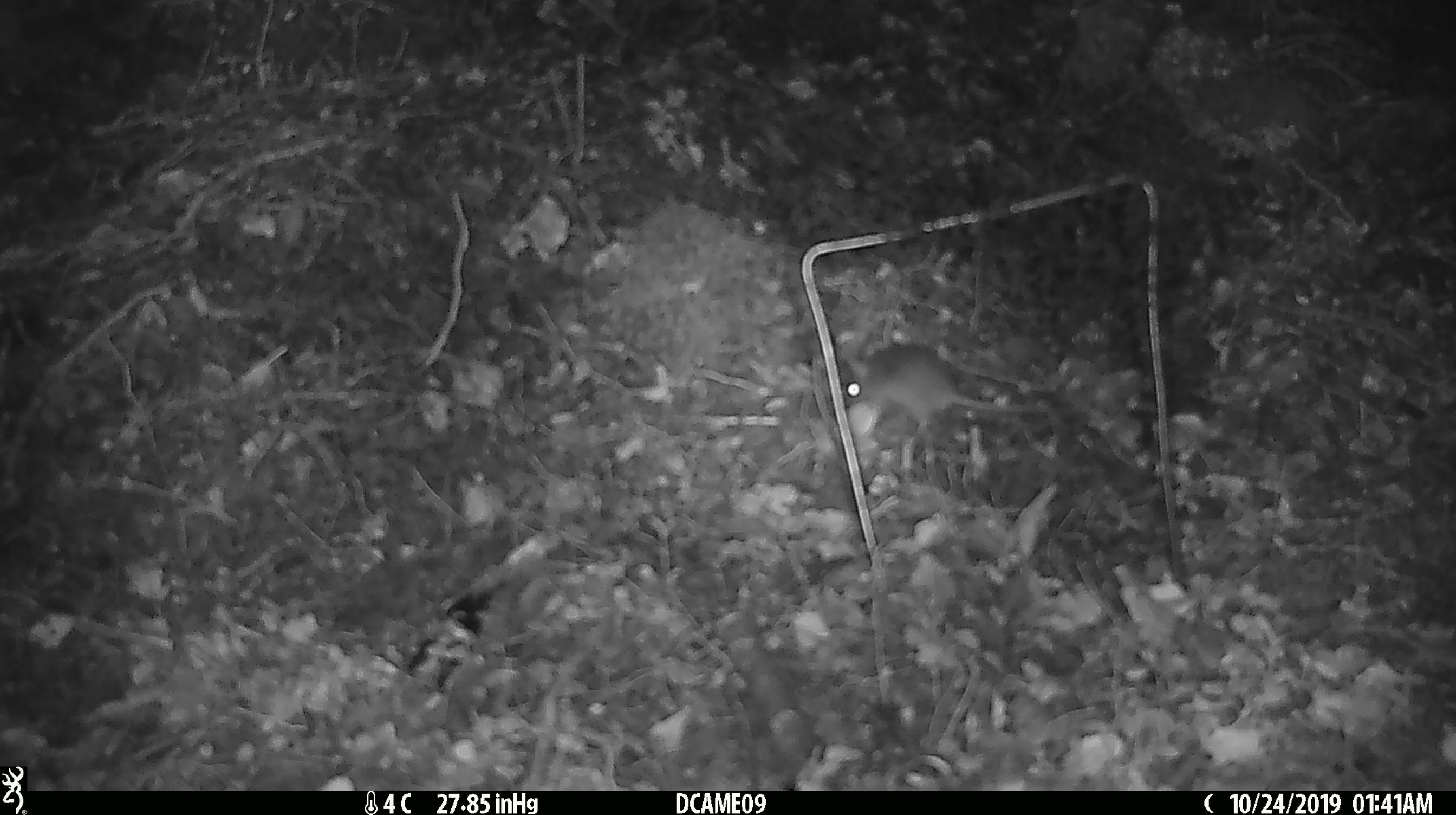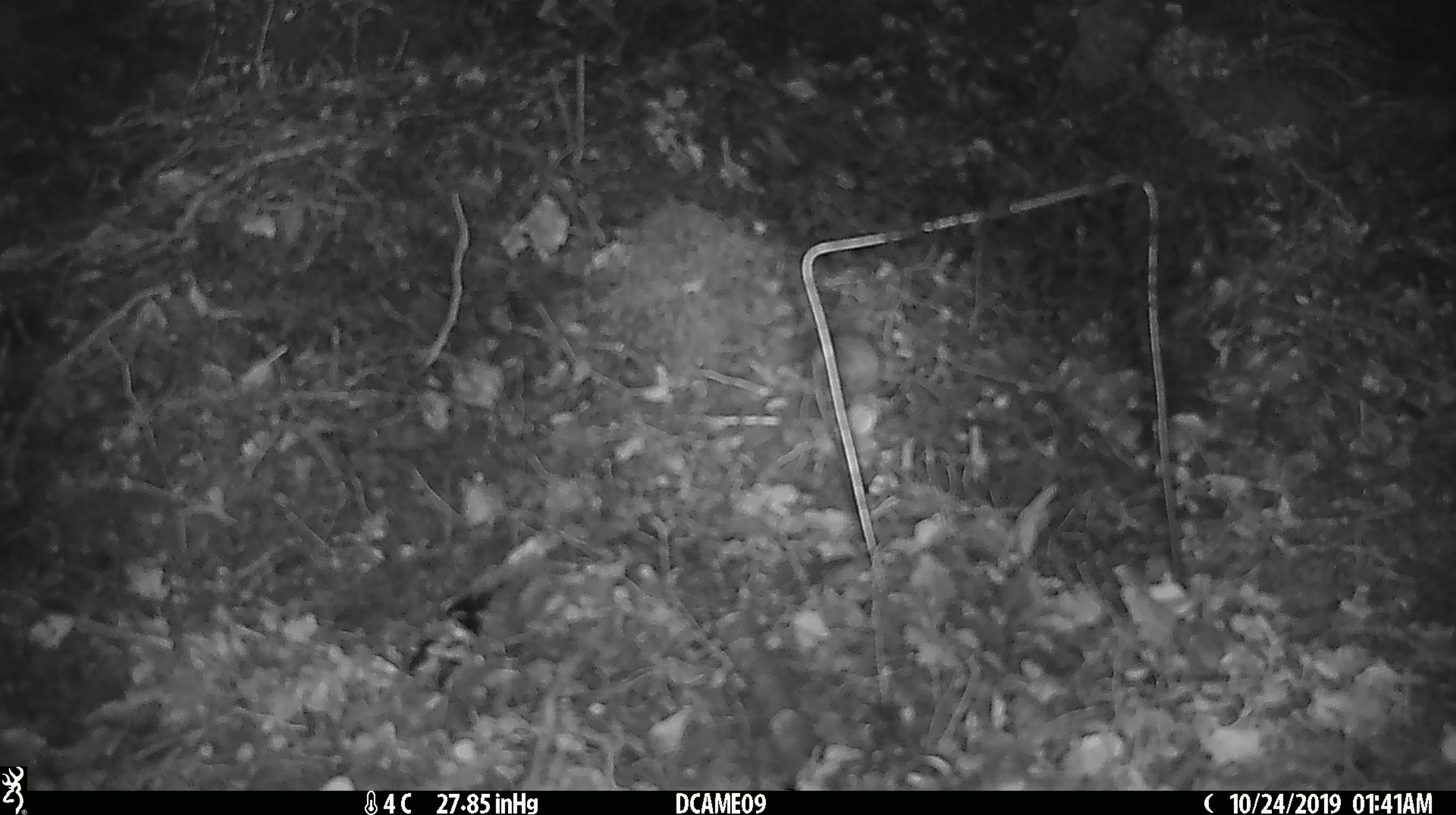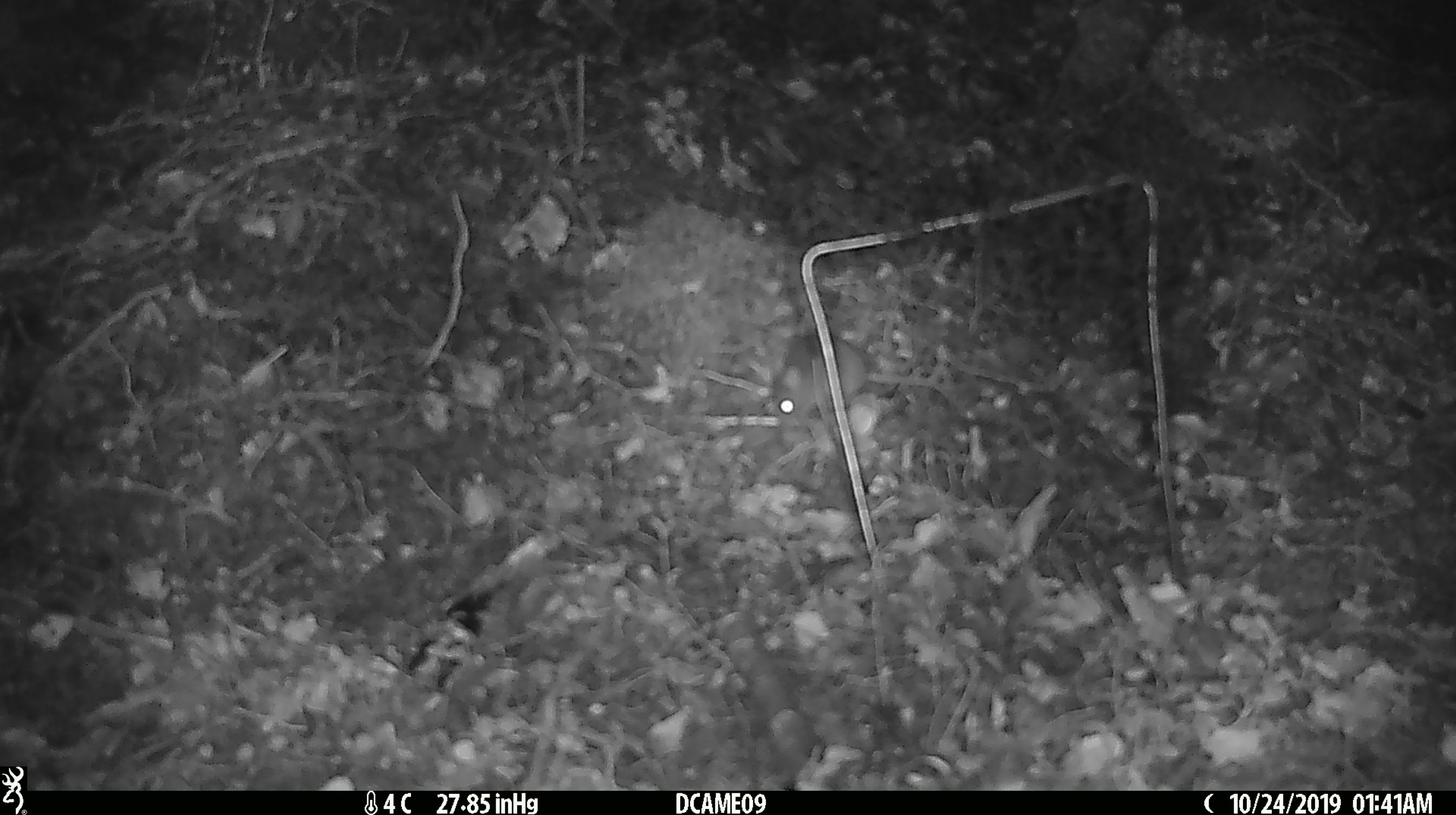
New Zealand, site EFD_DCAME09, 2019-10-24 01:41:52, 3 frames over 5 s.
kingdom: Animalia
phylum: Chordata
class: Mammalia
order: Rodentia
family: Muridae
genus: Mus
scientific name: Mus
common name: mouse